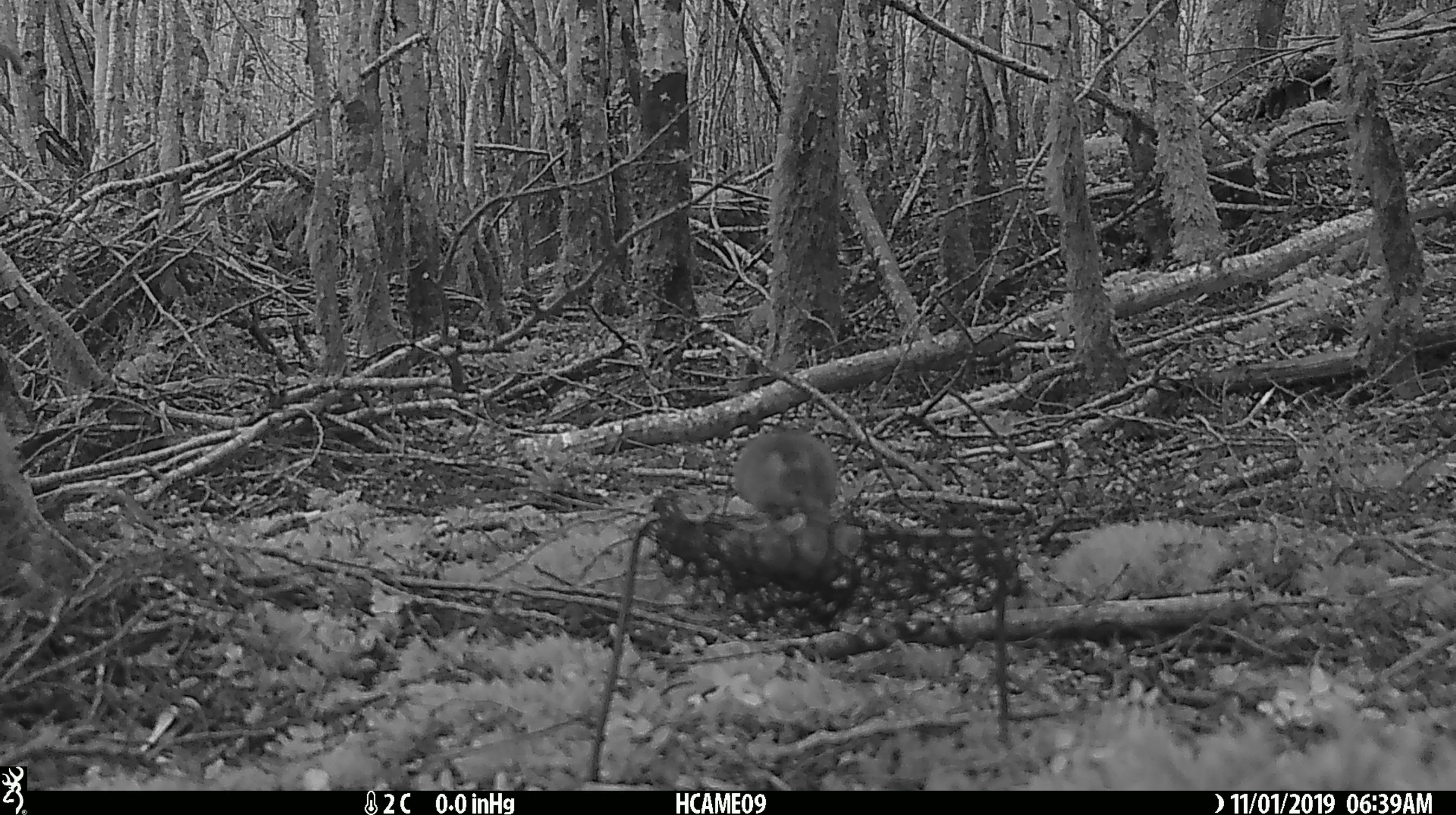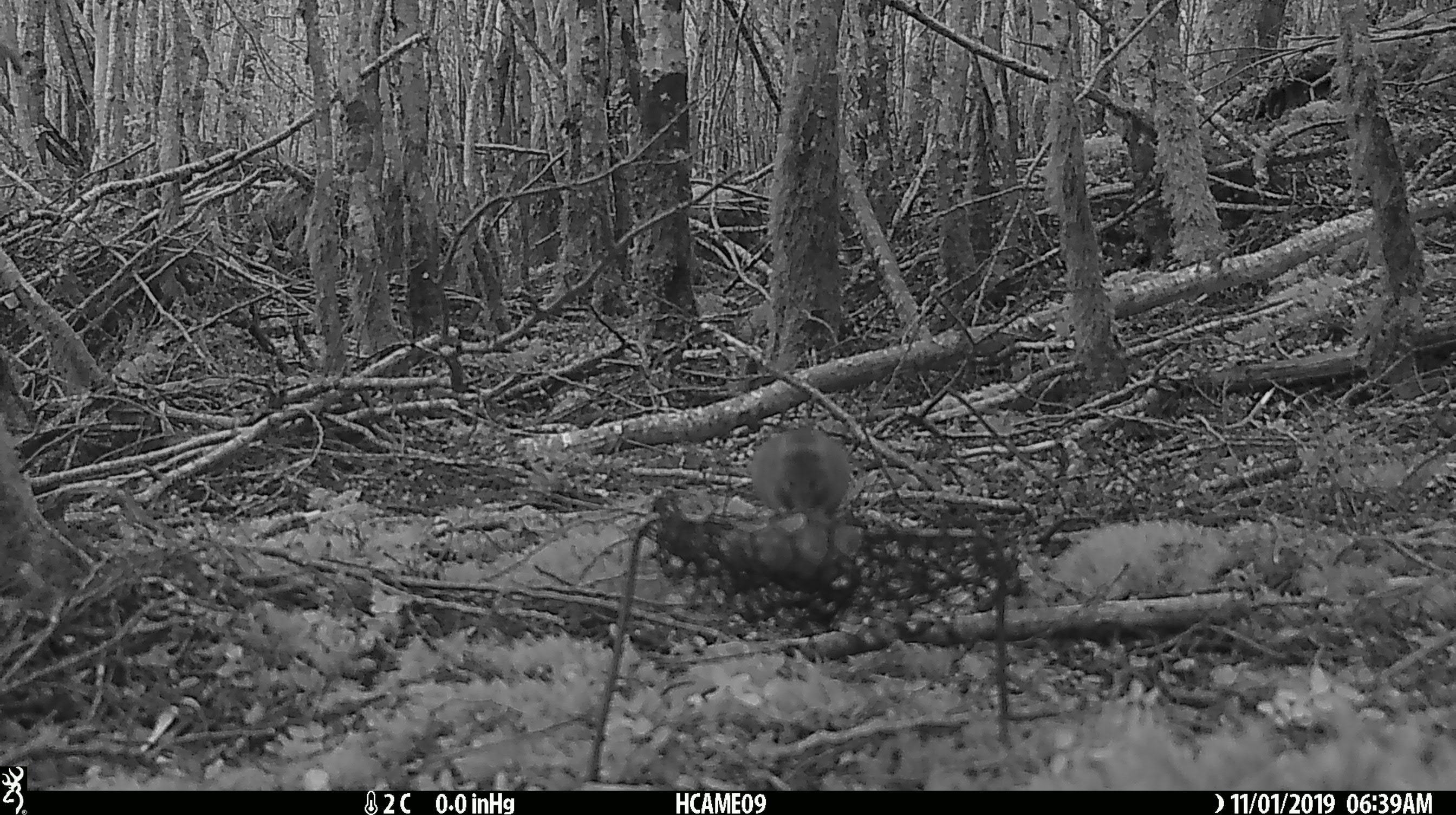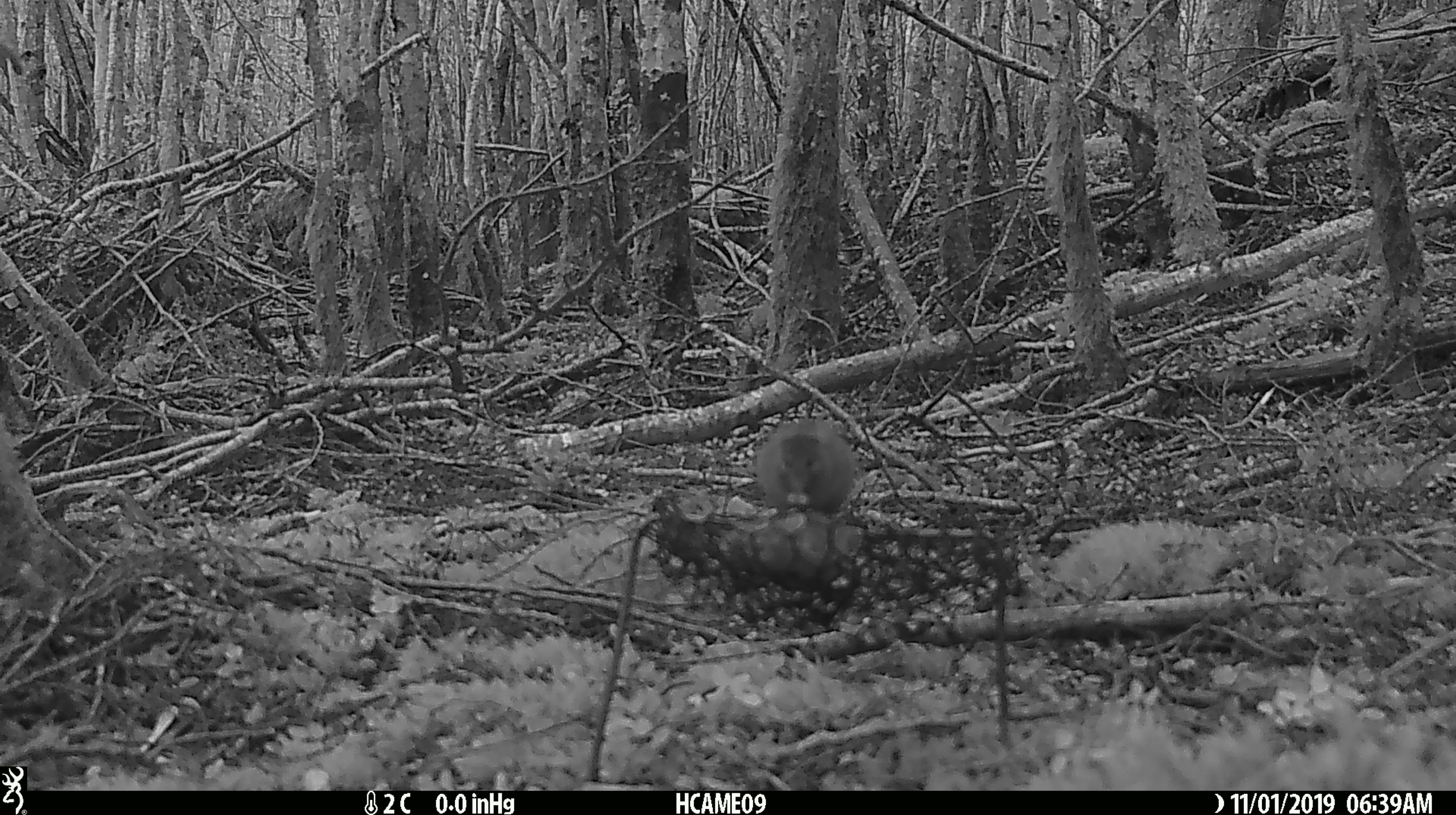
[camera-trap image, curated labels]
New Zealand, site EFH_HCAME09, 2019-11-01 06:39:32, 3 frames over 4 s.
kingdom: Animalia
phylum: Chordata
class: Mammalia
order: Rodentia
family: Muridae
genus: Mus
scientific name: Mus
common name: mouse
Mouse (Mus).